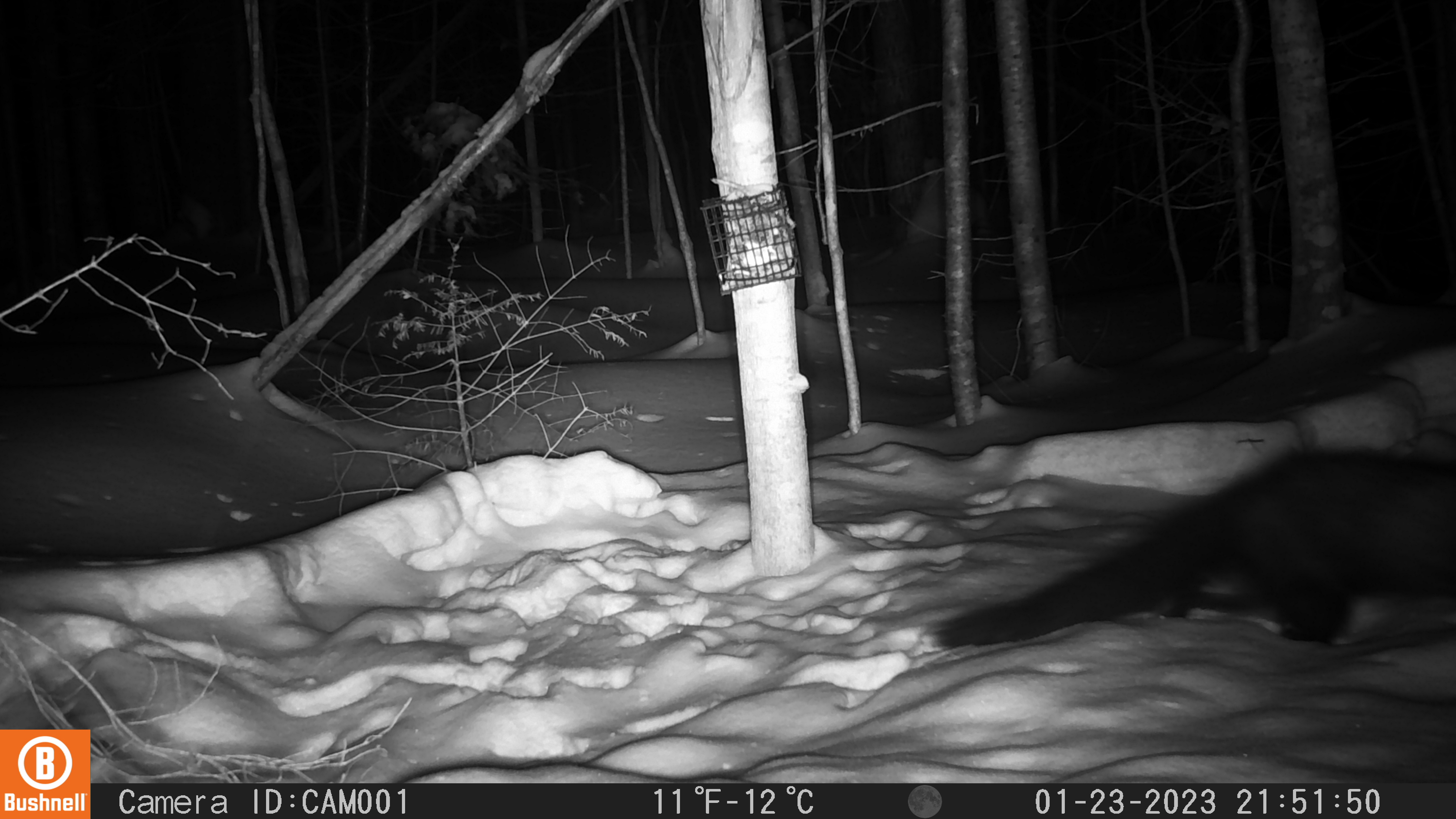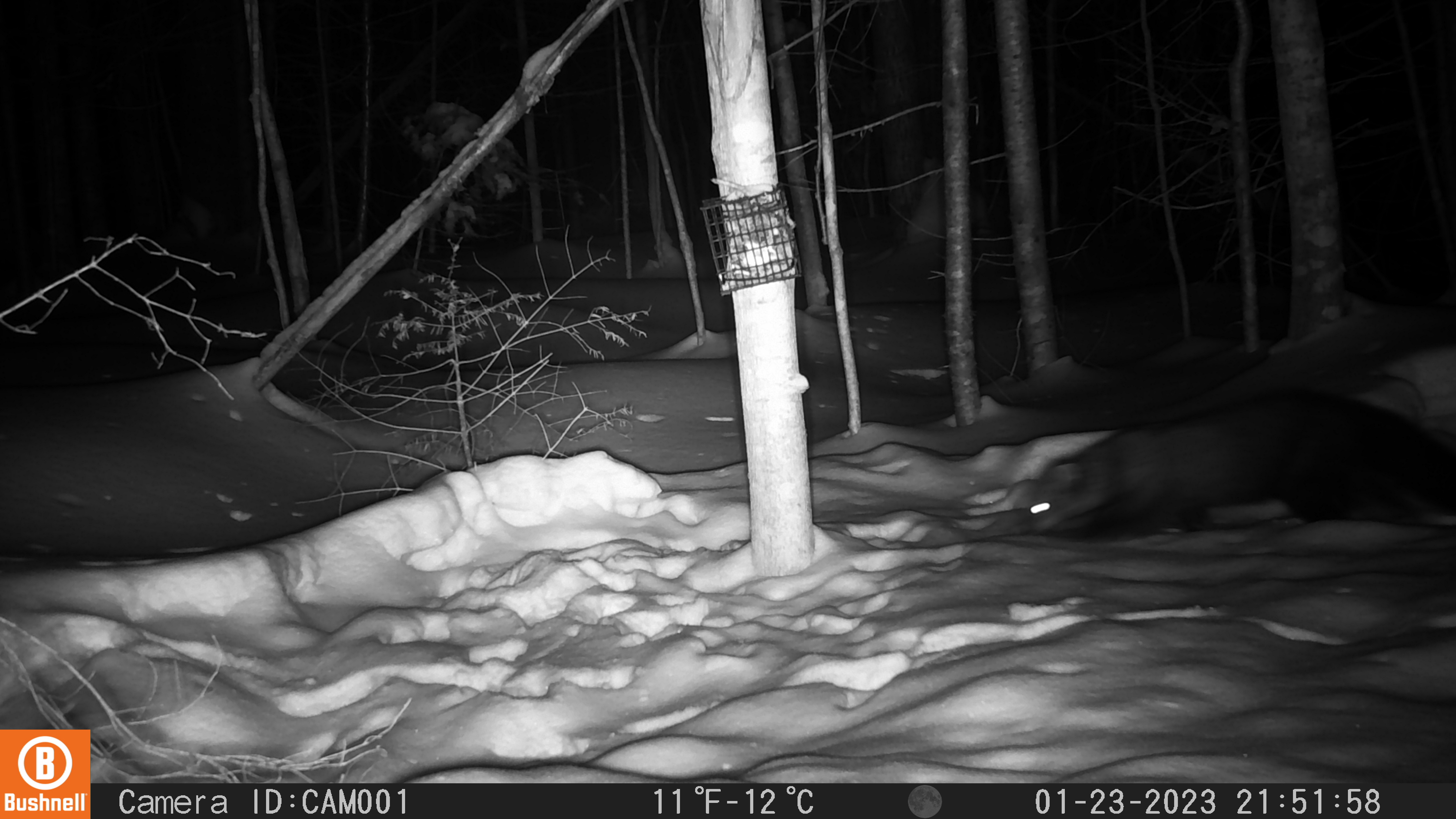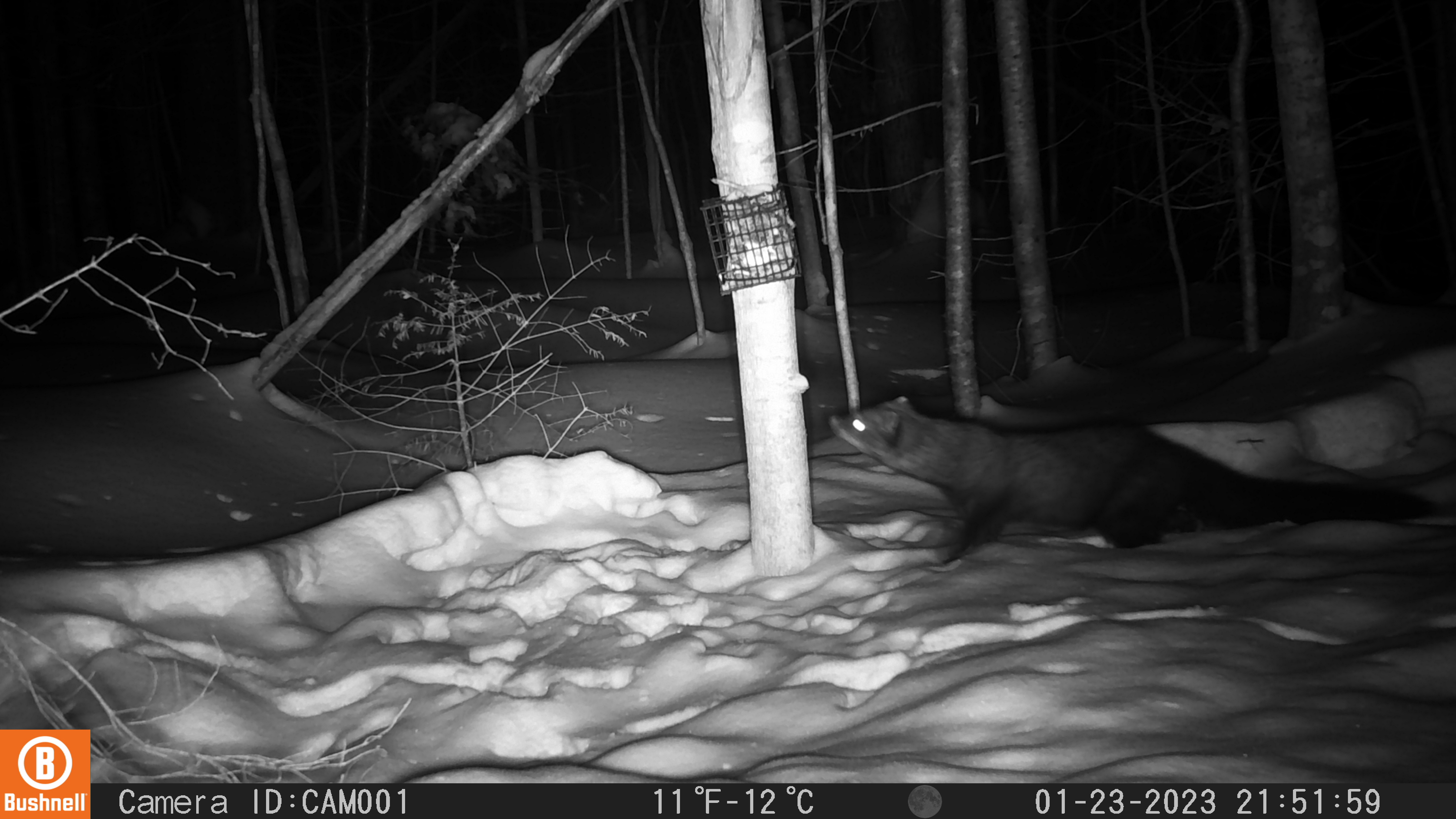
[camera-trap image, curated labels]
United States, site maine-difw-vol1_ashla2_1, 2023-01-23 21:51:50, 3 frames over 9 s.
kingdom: Animalia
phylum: Chordata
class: Mammalia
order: Carnivora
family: Mustelidae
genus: Pekania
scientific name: Pekania pennanti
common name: fisher